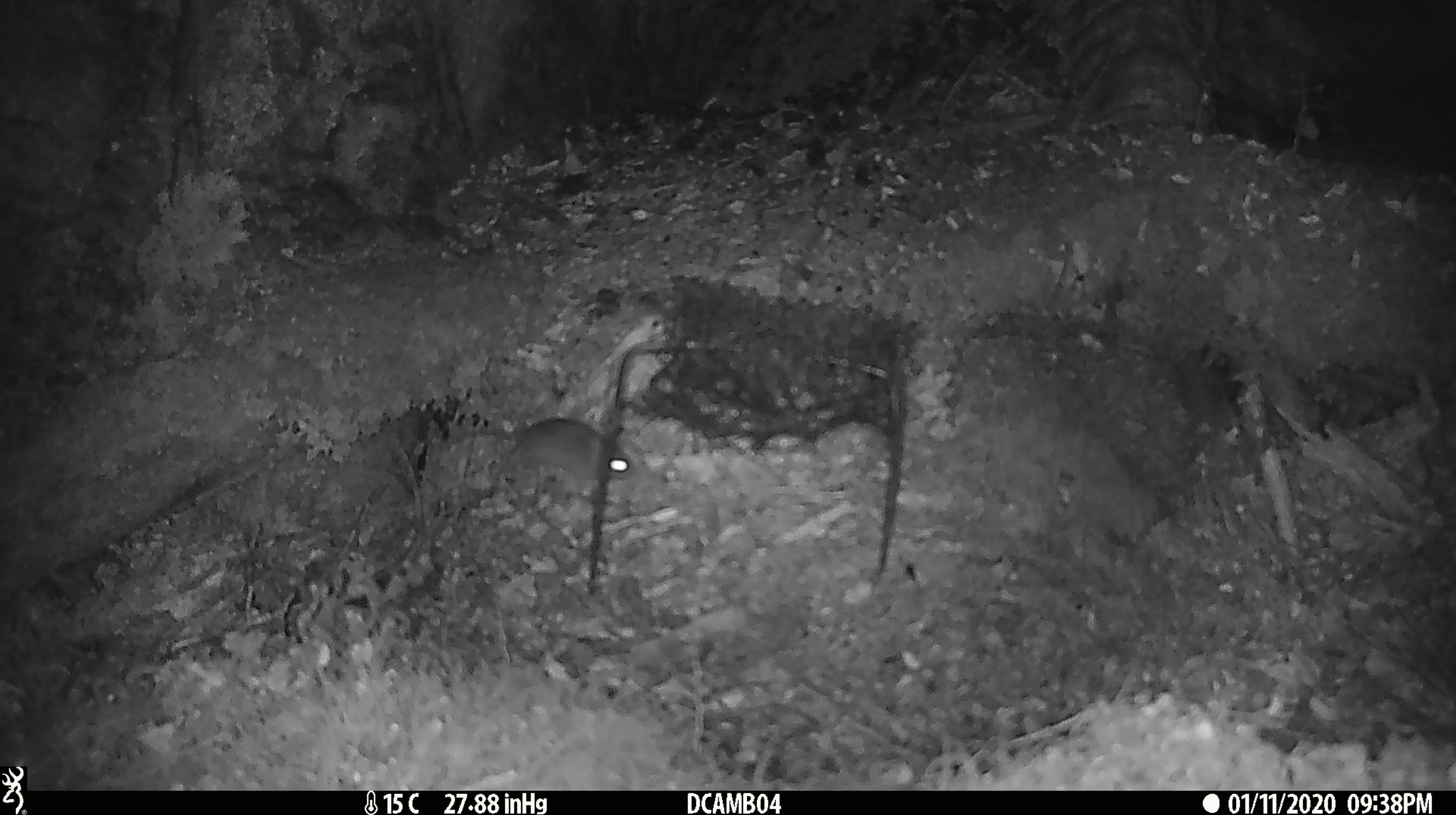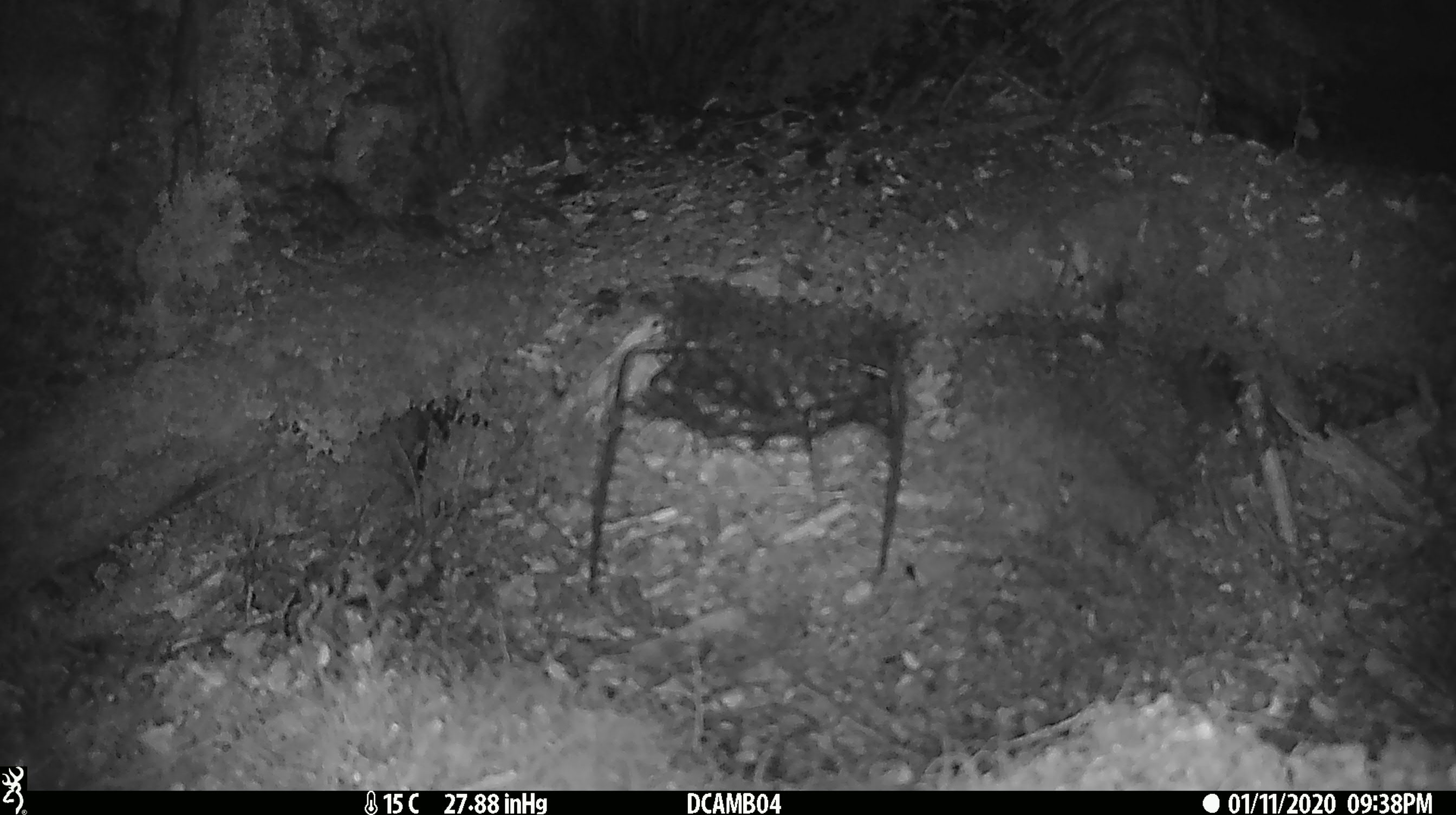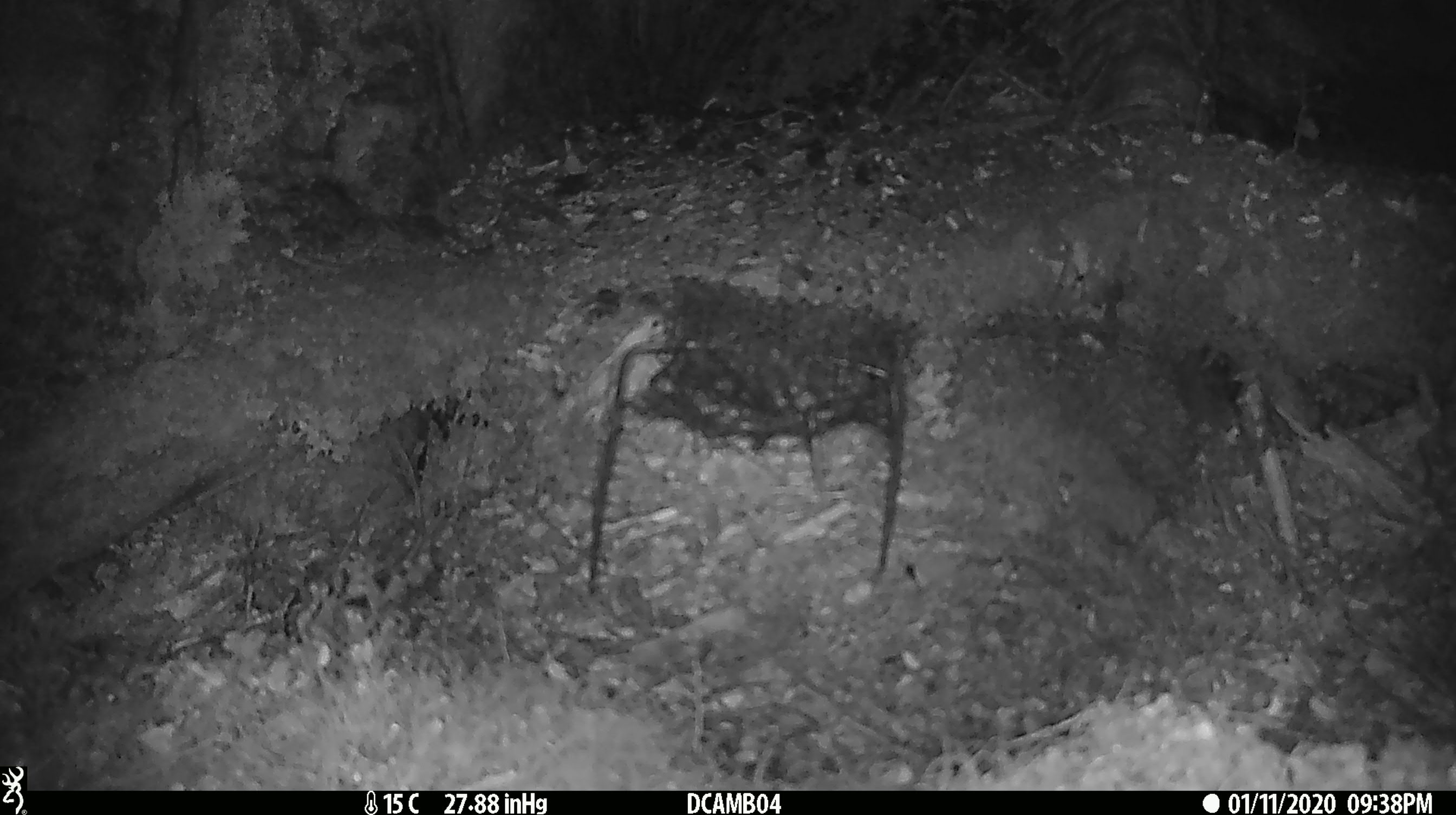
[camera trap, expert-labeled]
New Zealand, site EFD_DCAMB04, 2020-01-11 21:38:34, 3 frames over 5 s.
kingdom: Animalia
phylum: Chordata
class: Mammalia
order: Rodentia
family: Muridae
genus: Mus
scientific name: Mus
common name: mouse